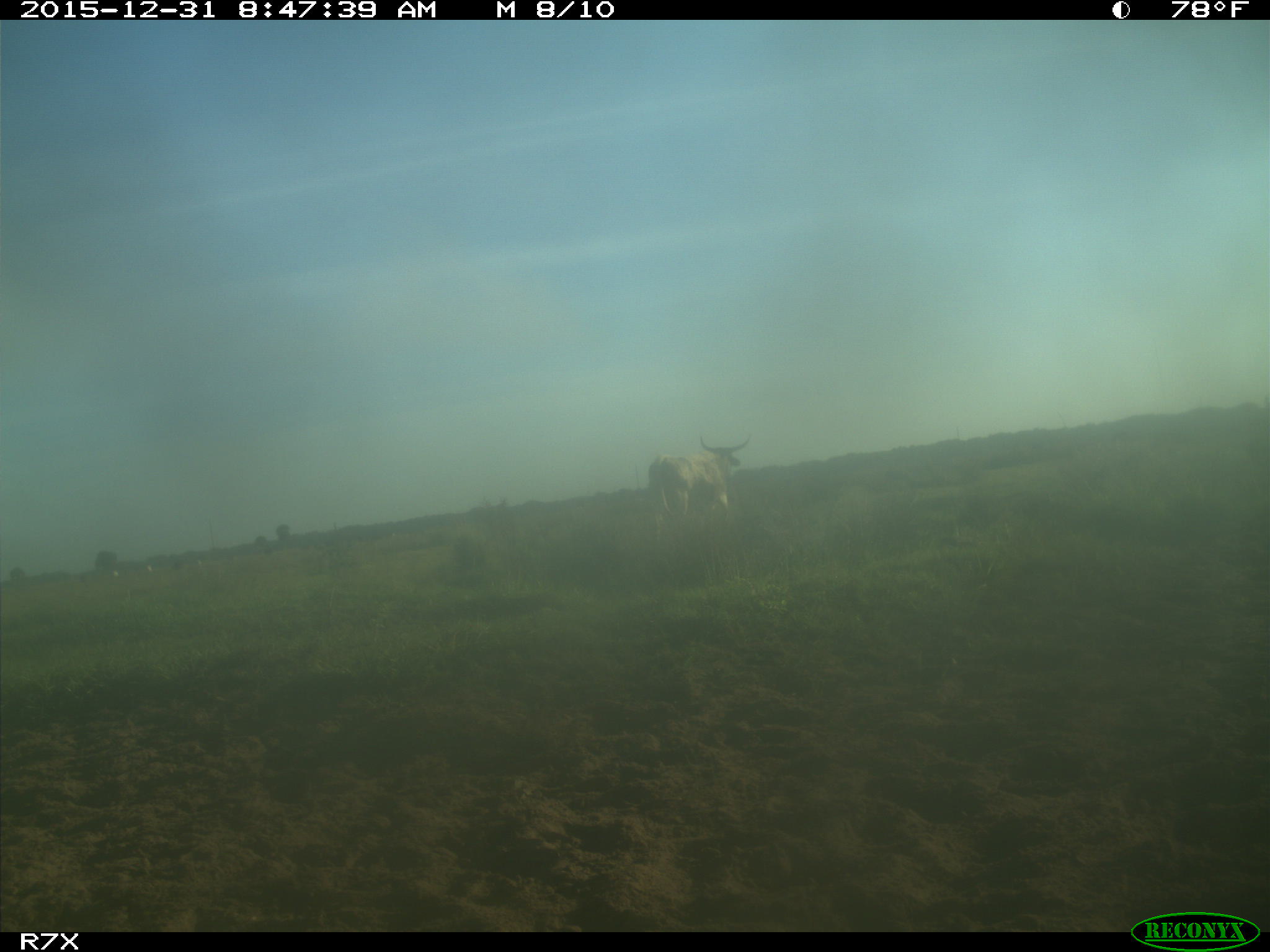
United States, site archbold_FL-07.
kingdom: Animalia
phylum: Chordata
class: Mammalia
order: Artiodactyla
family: Bovidae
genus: Bos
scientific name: Bos taurus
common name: domestic cow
Bos taurus (domestic cow).